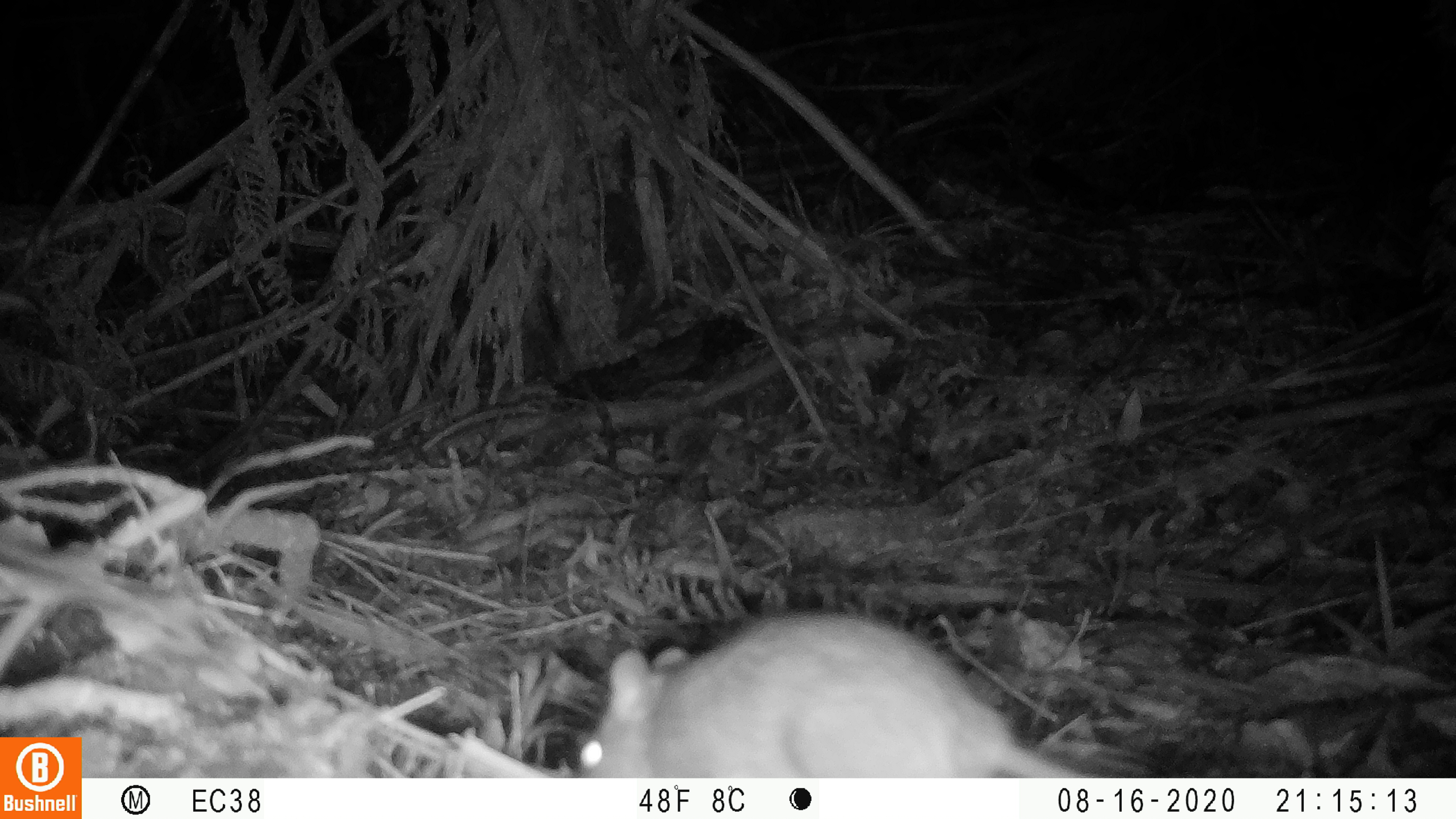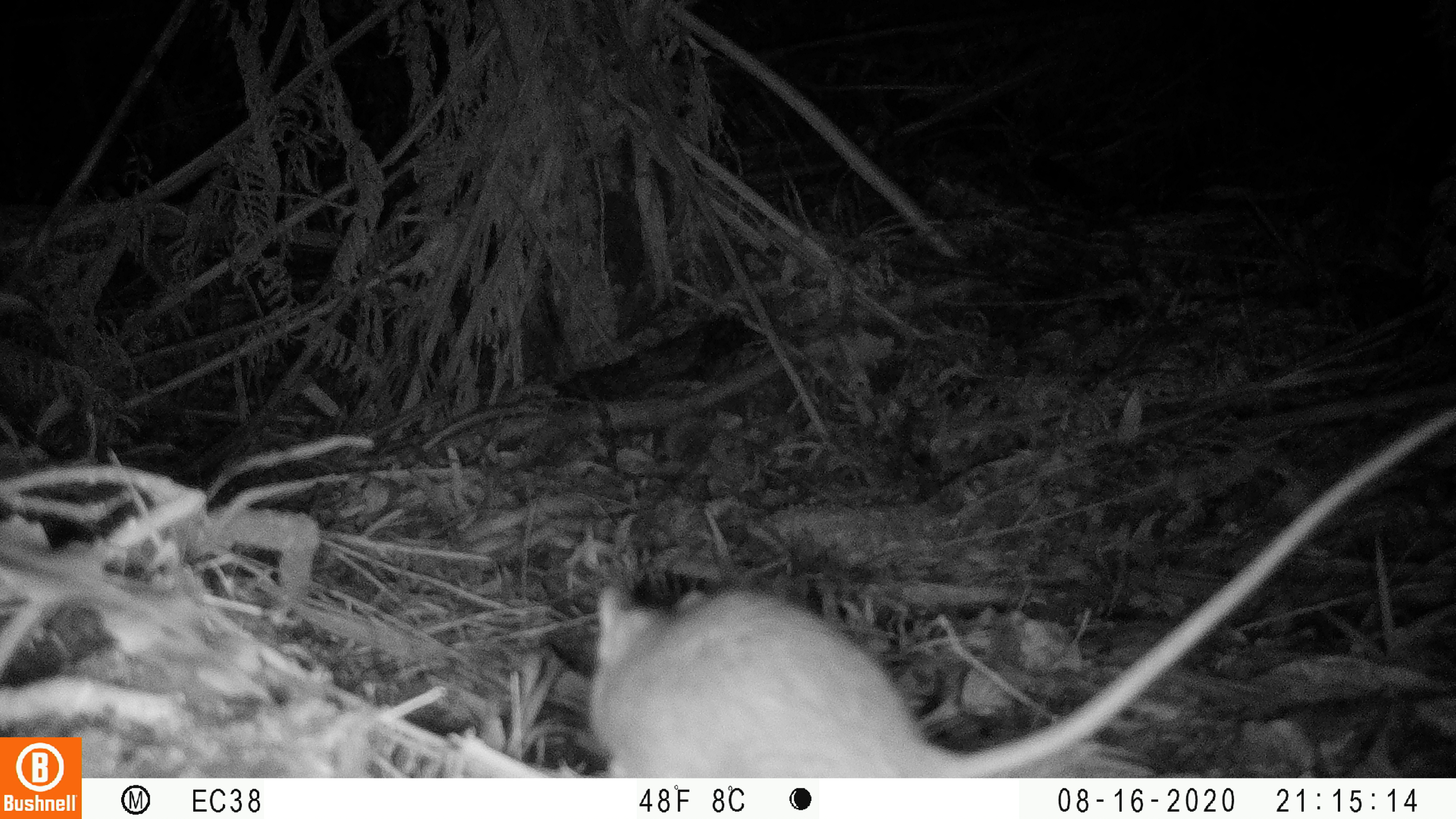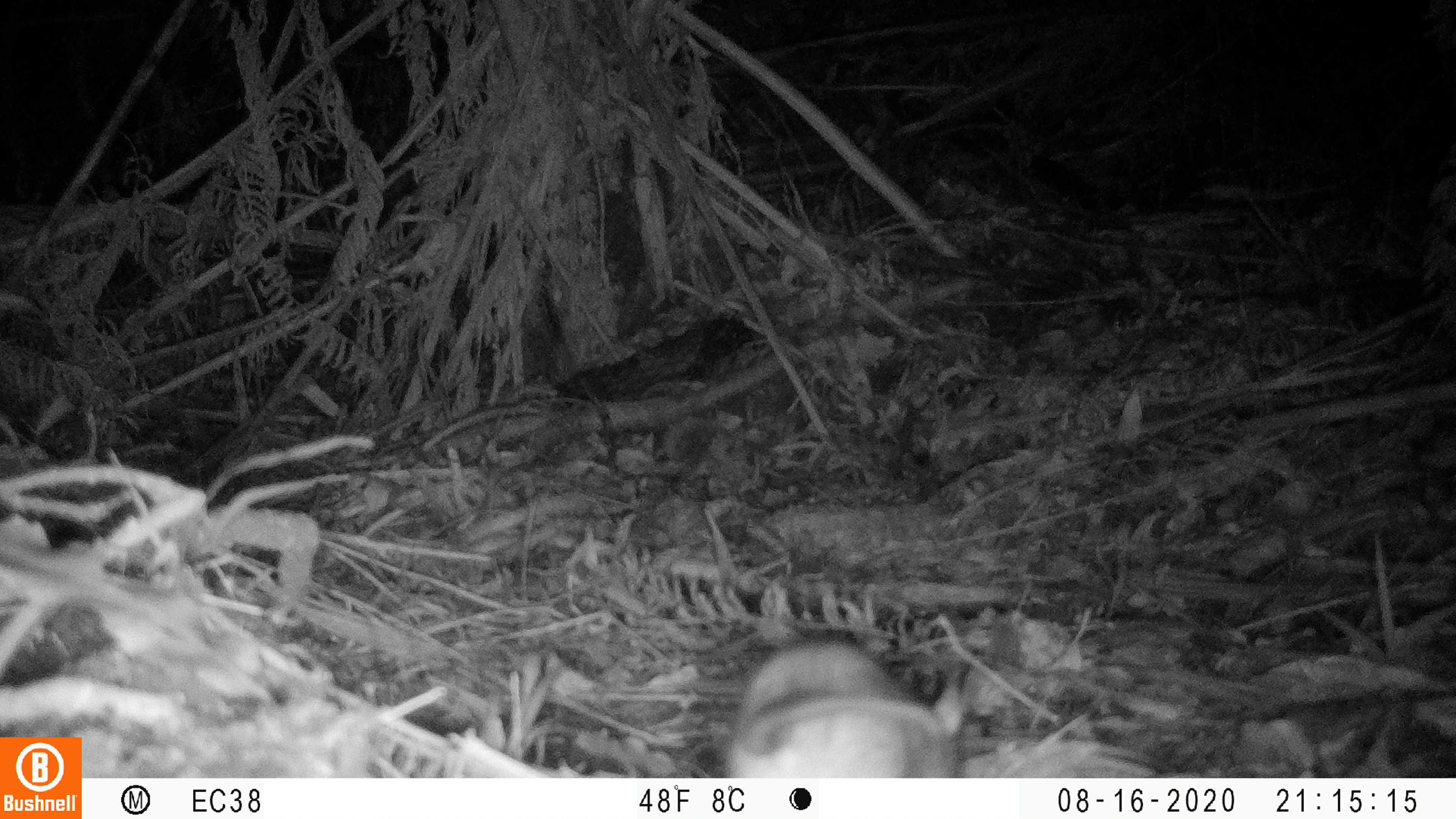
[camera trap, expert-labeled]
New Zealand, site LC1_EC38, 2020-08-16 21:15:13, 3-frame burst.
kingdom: Animalia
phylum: Chordata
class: Mammalia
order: Rodentia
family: Muridae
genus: Rattus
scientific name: Rattus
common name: rat